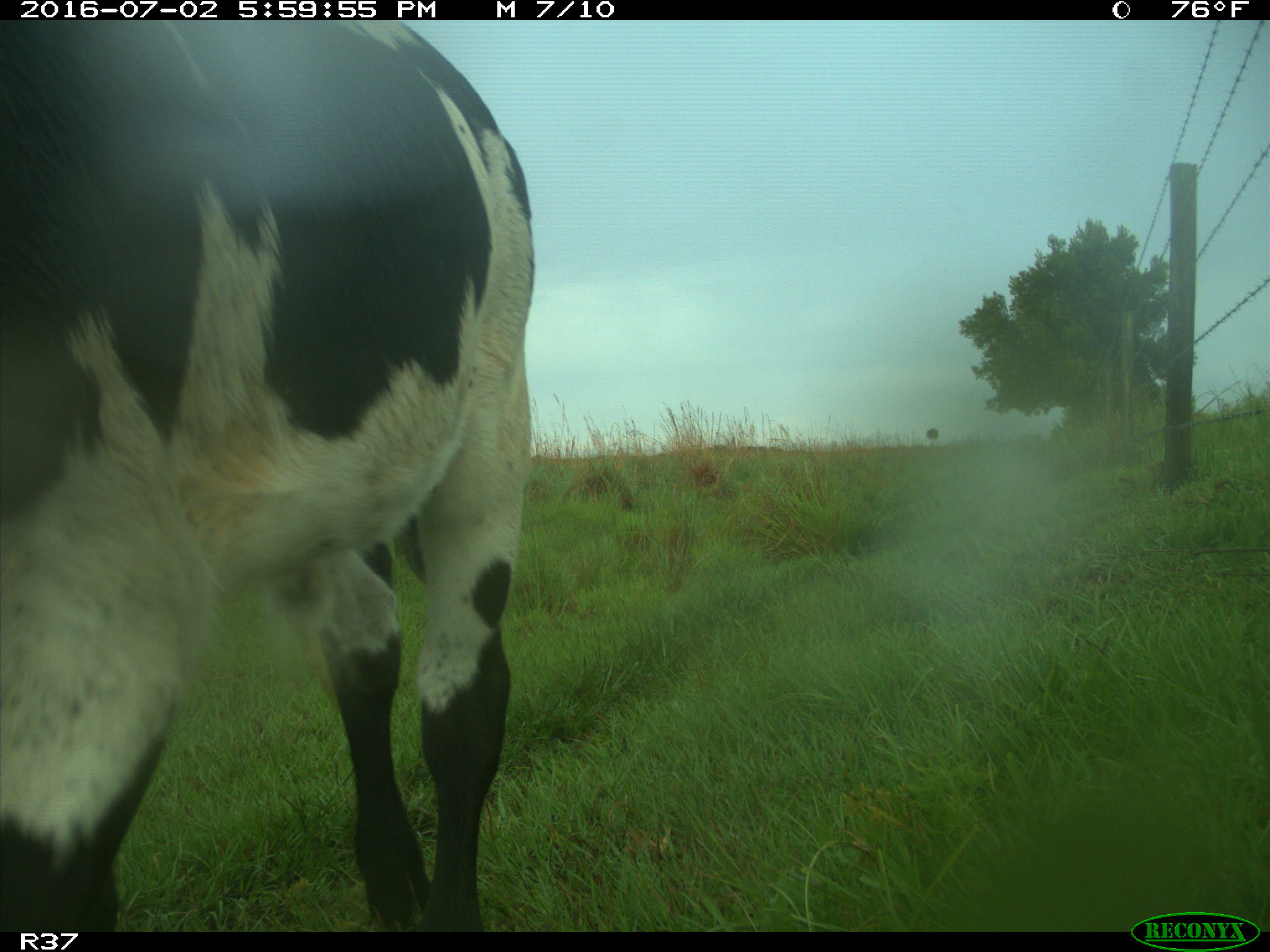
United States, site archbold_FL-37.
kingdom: Animalia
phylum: Chordata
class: Mammalia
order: Artiodactyla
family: Bovidae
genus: Bos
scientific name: Bos taurus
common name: domestic cow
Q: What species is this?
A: Bos taurus (domestic cow).